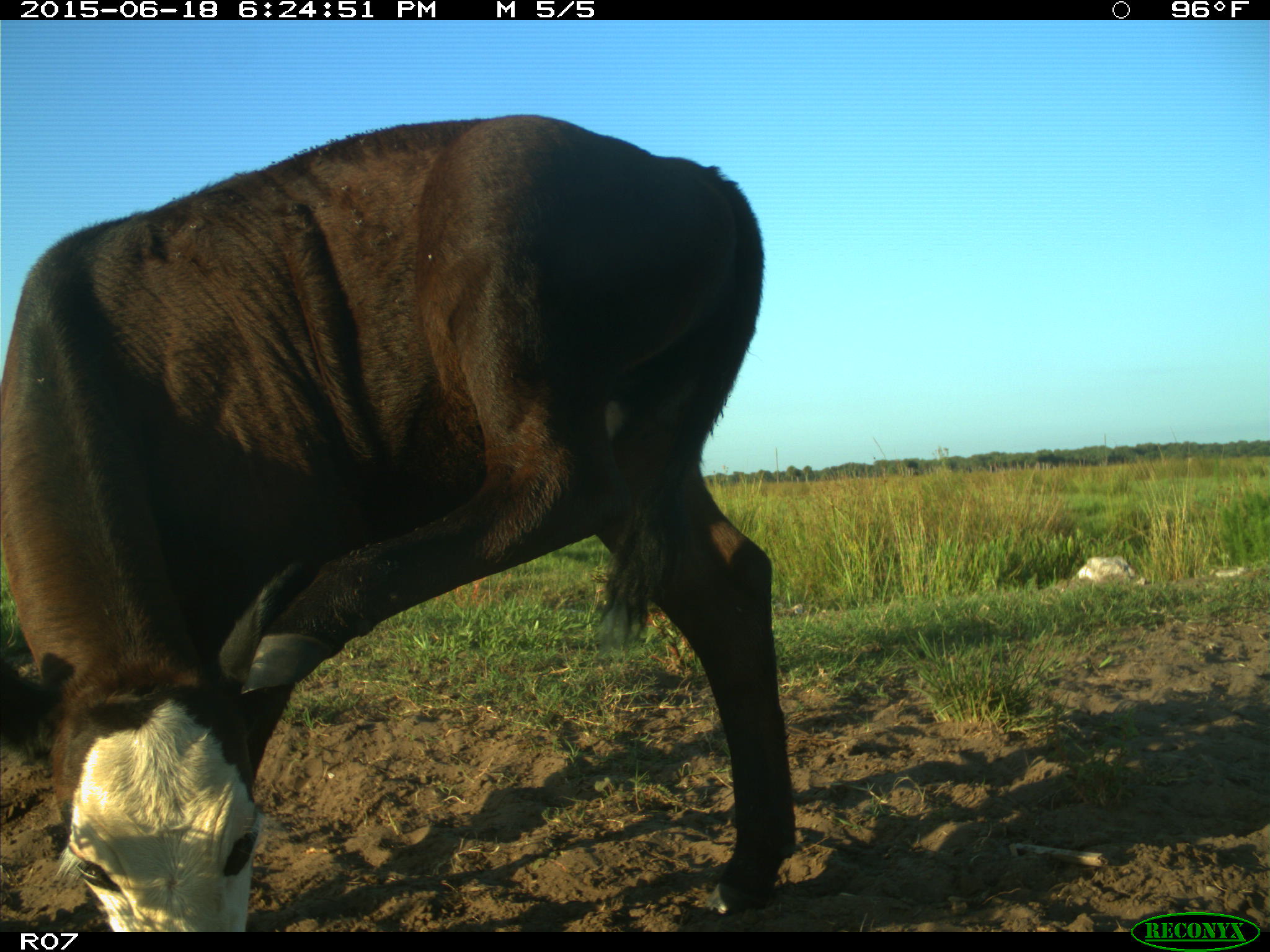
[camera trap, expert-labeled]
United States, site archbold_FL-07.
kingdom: Animalia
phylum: Chordata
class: Mammalia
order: Artiodactyla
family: Bovidae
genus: Bos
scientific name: Bos taurus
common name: domestic cow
Bos taurus (domestic cow).